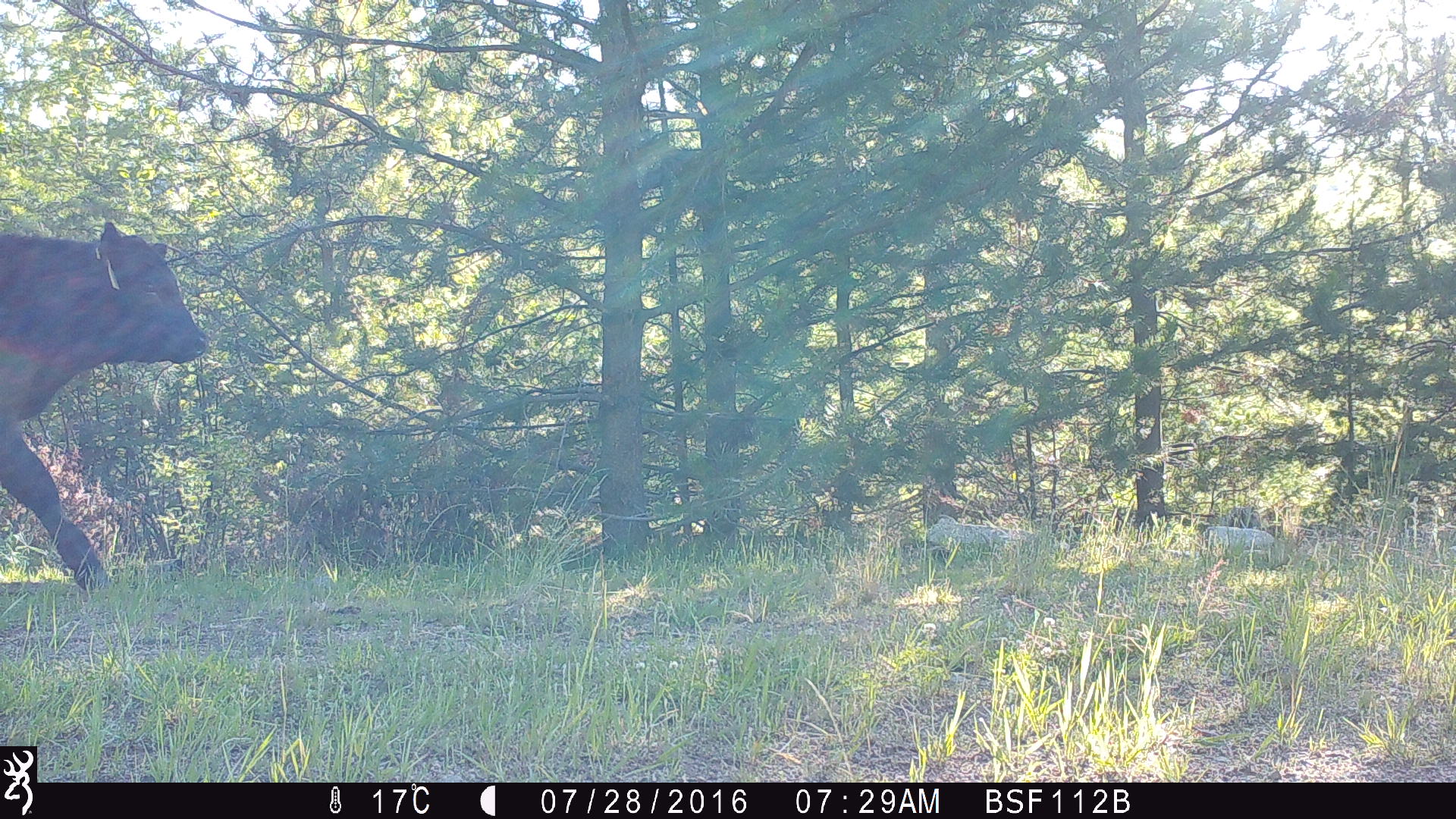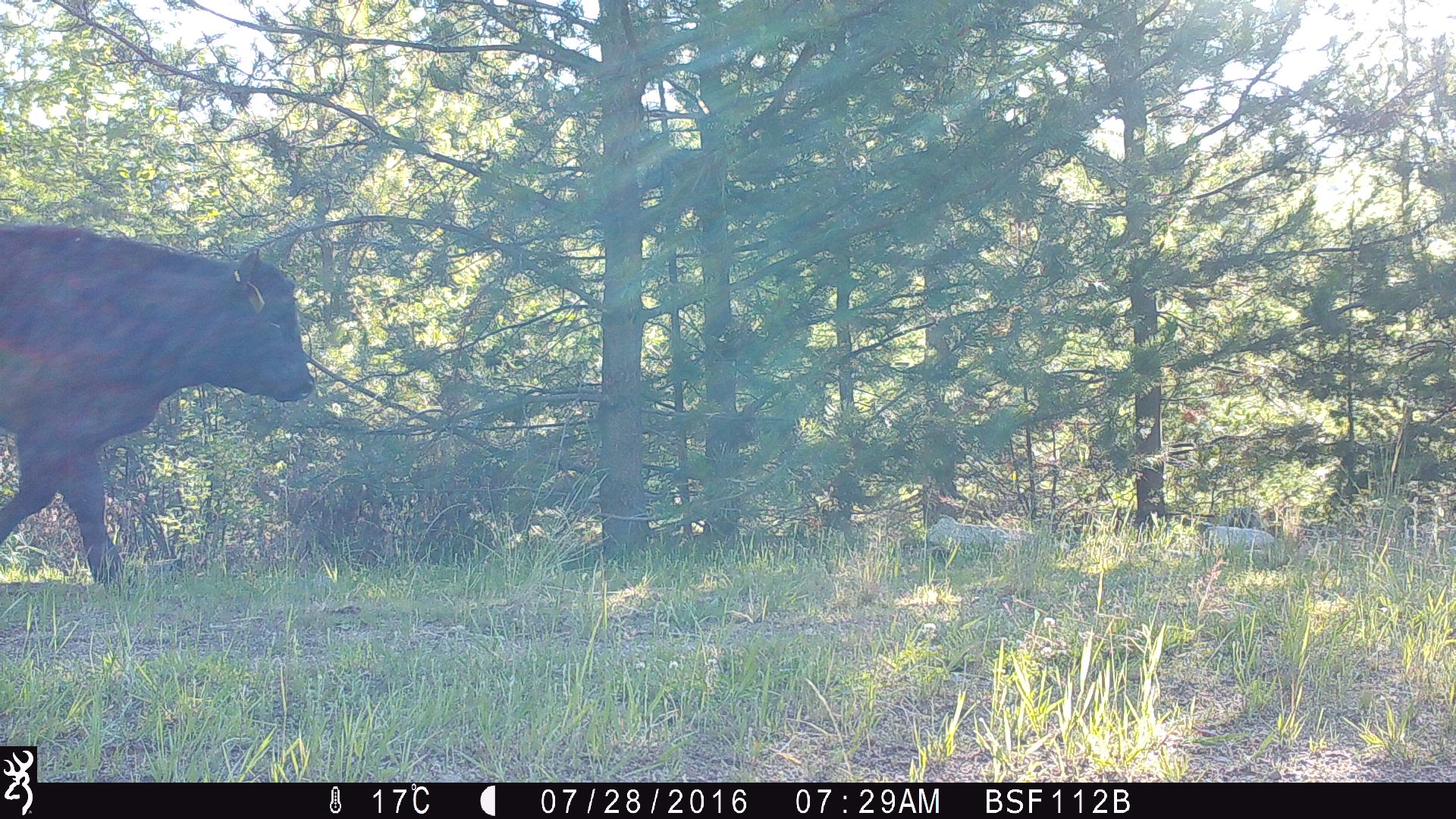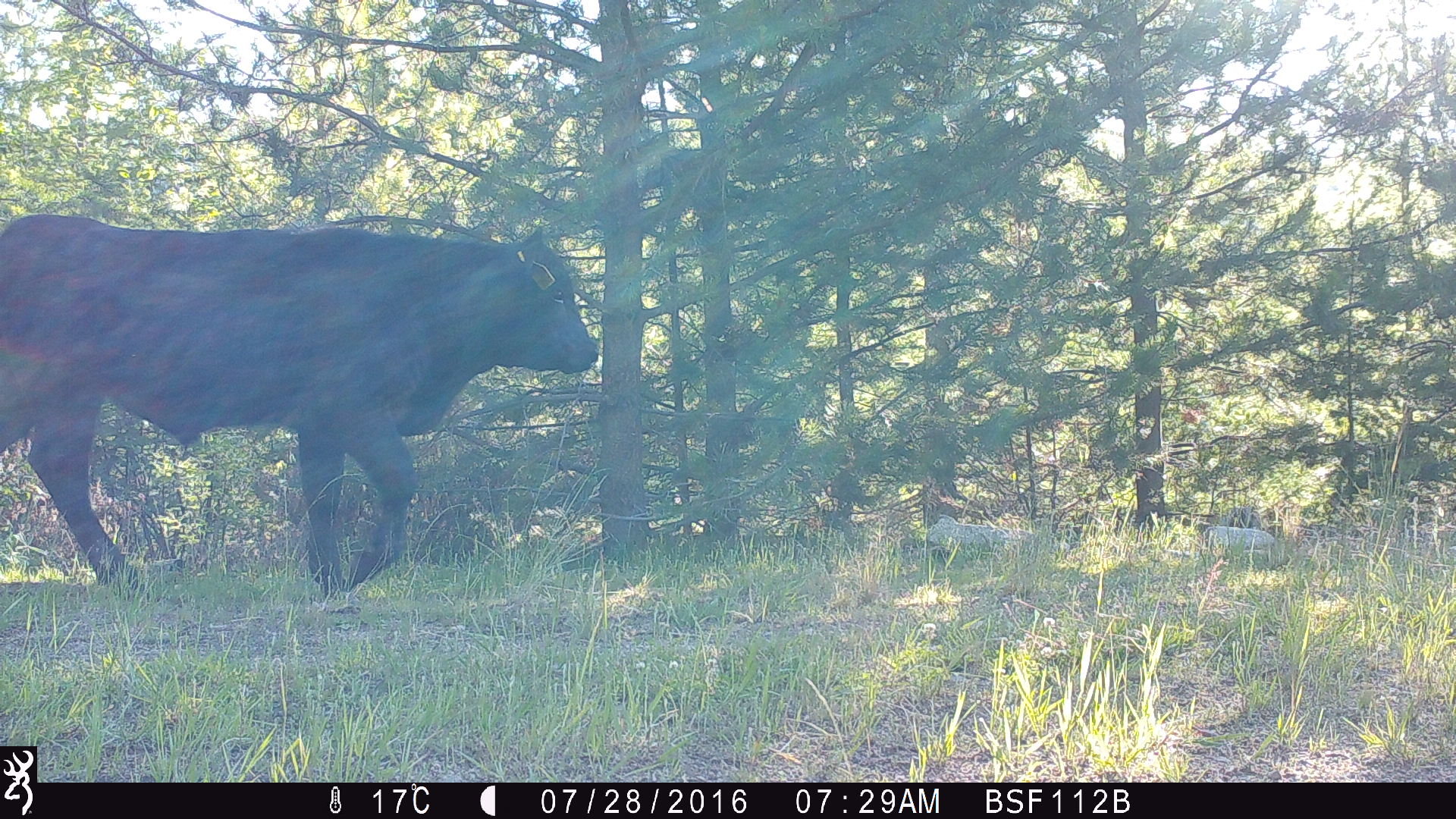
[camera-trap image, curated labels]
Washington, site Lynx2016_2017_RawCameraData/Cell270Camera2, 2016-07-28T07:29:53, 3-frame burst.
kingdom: Animalia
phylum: Chordata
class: Mammalia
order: Artiodactyla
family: Bovidae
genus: Bos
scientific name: Bos taurus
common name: domestic cattle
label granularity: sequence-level